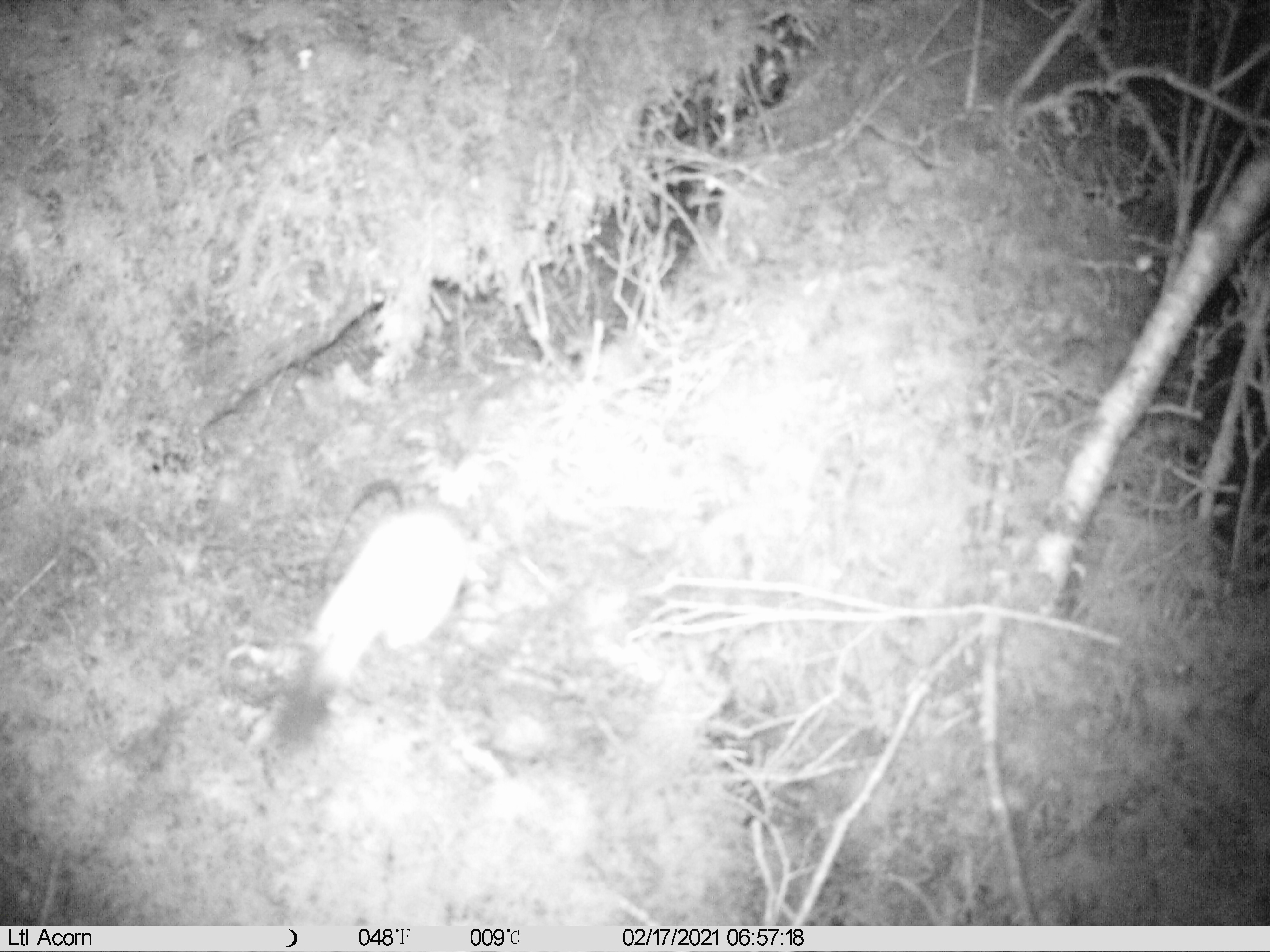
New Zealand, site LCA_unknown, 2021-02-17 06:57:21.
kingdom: Animalia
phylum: Chordata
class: Mammalia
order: Carnivora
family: Mustelidae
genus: Mustela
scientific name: Mustela erminea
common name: stoat